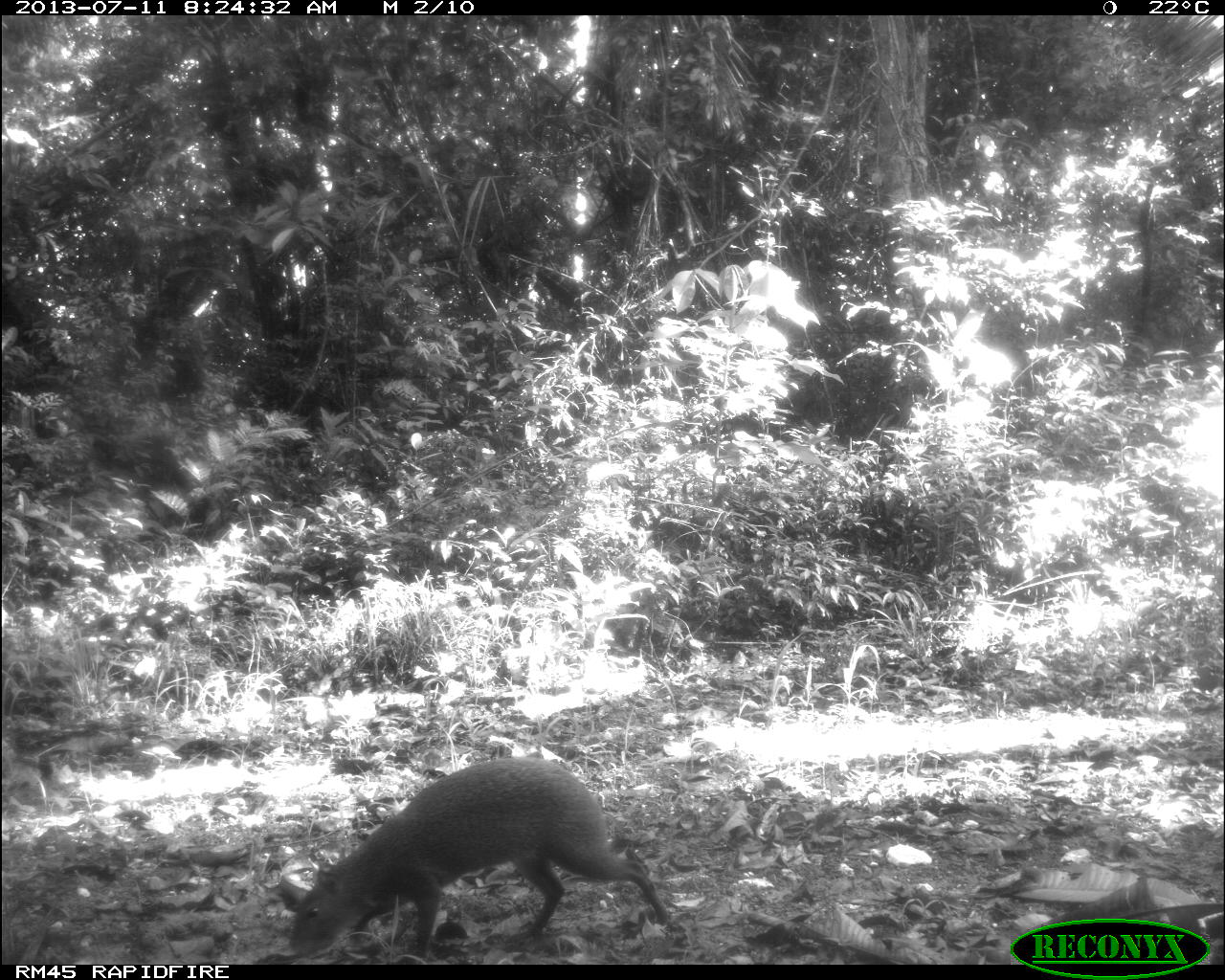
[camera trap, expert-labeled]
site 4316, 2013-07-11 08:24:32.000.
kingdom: Animalia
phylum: Chordata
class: Mammalia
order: Rodentia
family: Dasyproctidae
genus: Dasyprocta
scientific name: Dasyprocta punctata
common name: central american agouti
Dasyprocta punctata (central american agouti), count 1.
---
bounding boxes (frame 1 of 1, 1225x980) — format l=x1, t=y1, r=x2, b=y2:
dasyprocta punctata: l=275, t=756, r=670, b=965